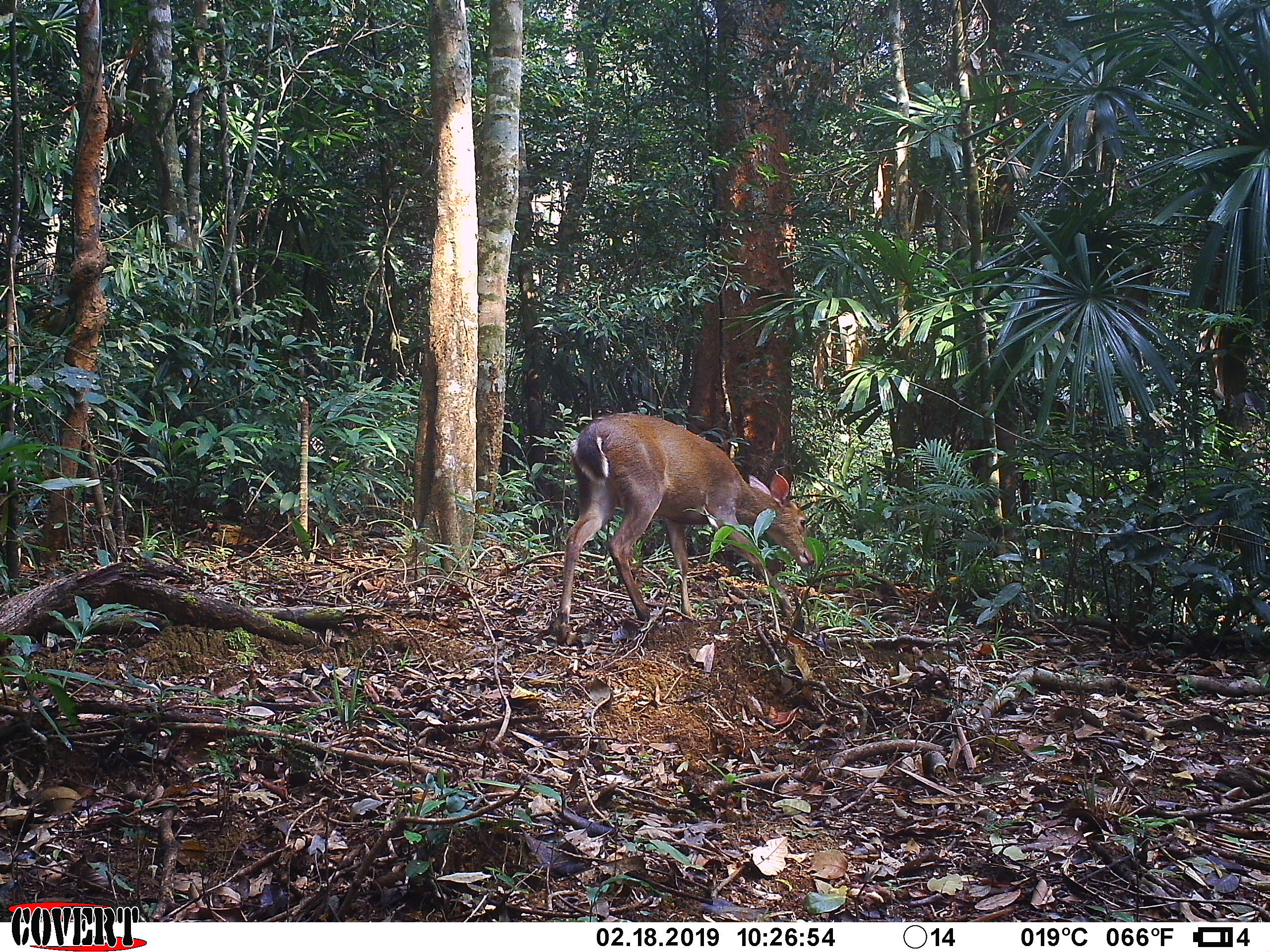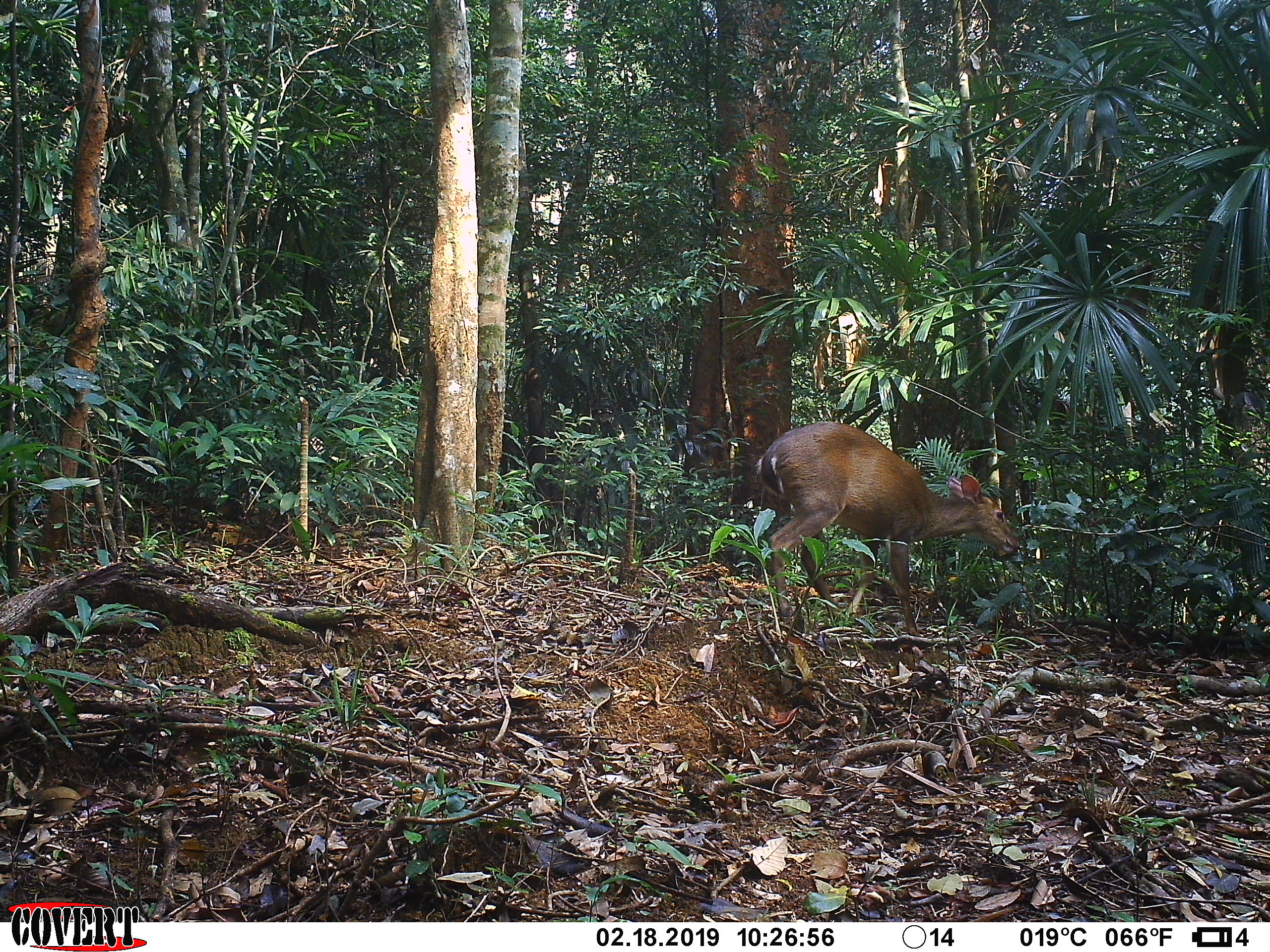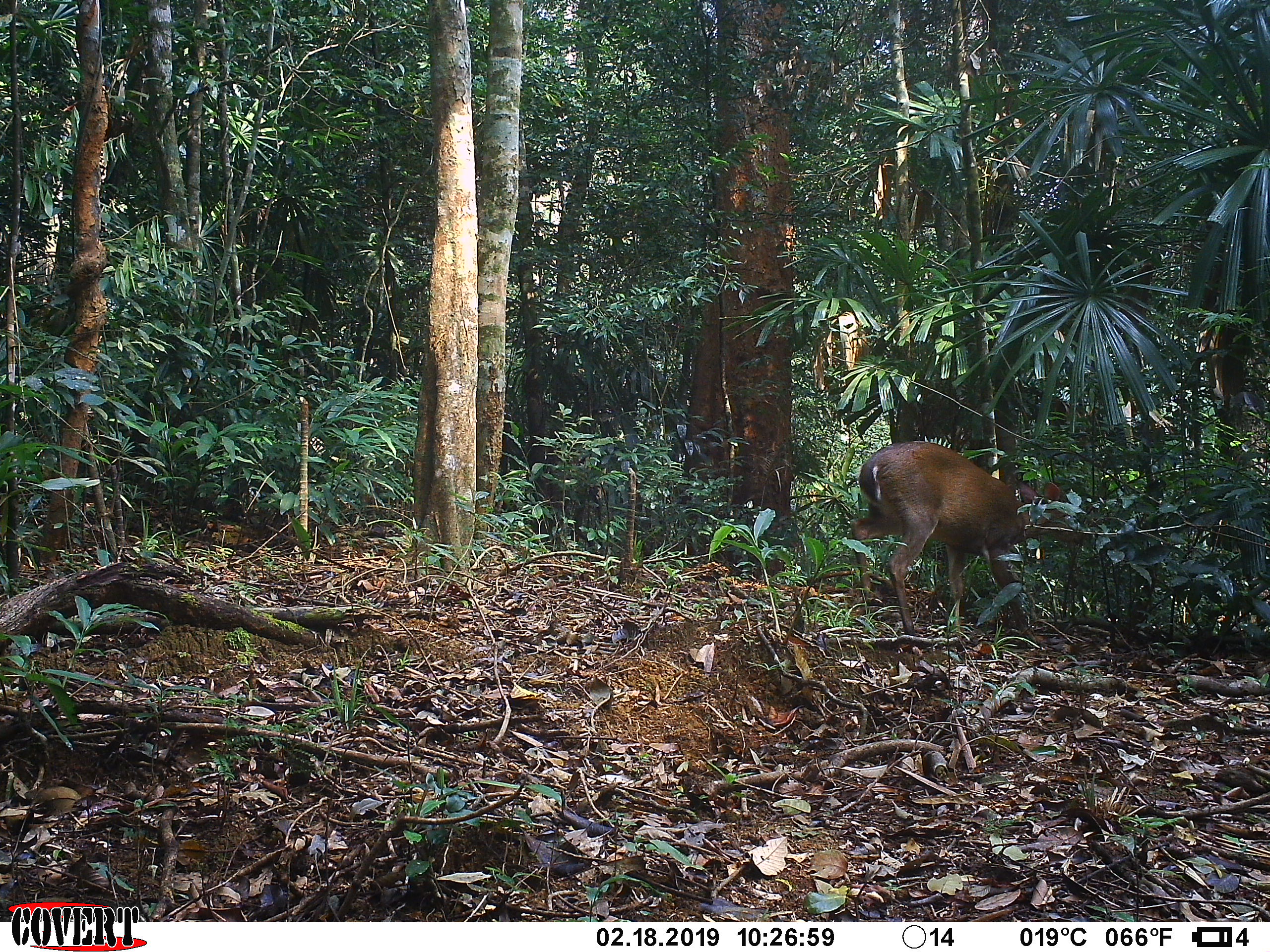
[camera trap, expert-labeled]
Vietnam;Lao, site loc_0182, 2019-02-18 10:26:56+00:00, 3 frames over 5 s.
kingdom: Animalia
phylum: Chordata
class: Mammalia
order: Artiodactyla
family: Cervidae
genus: Muntiacus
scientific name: Muntiacus vuquangensis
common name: large-antlered muntjac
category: large antlered muntjac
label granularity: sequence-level